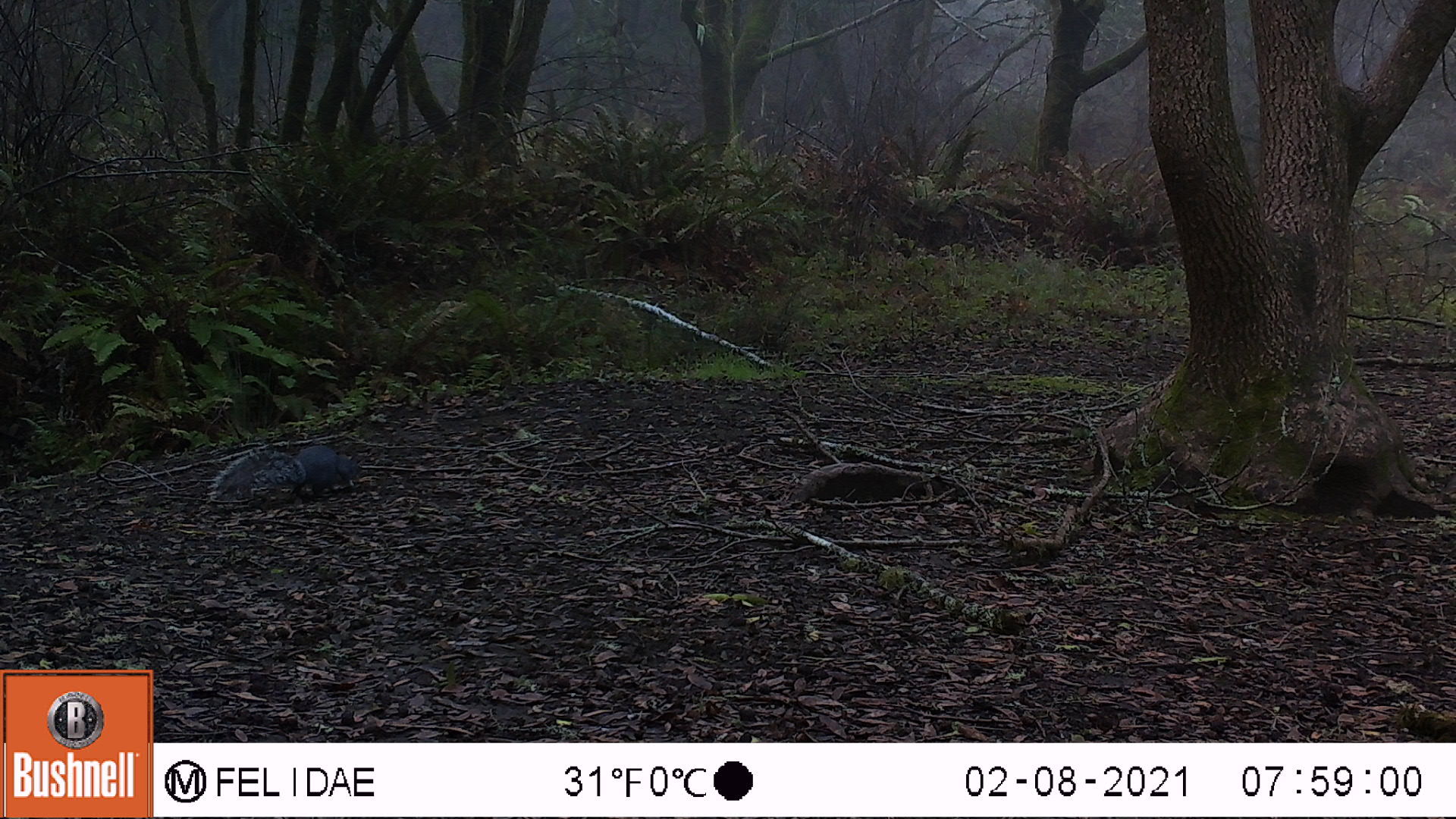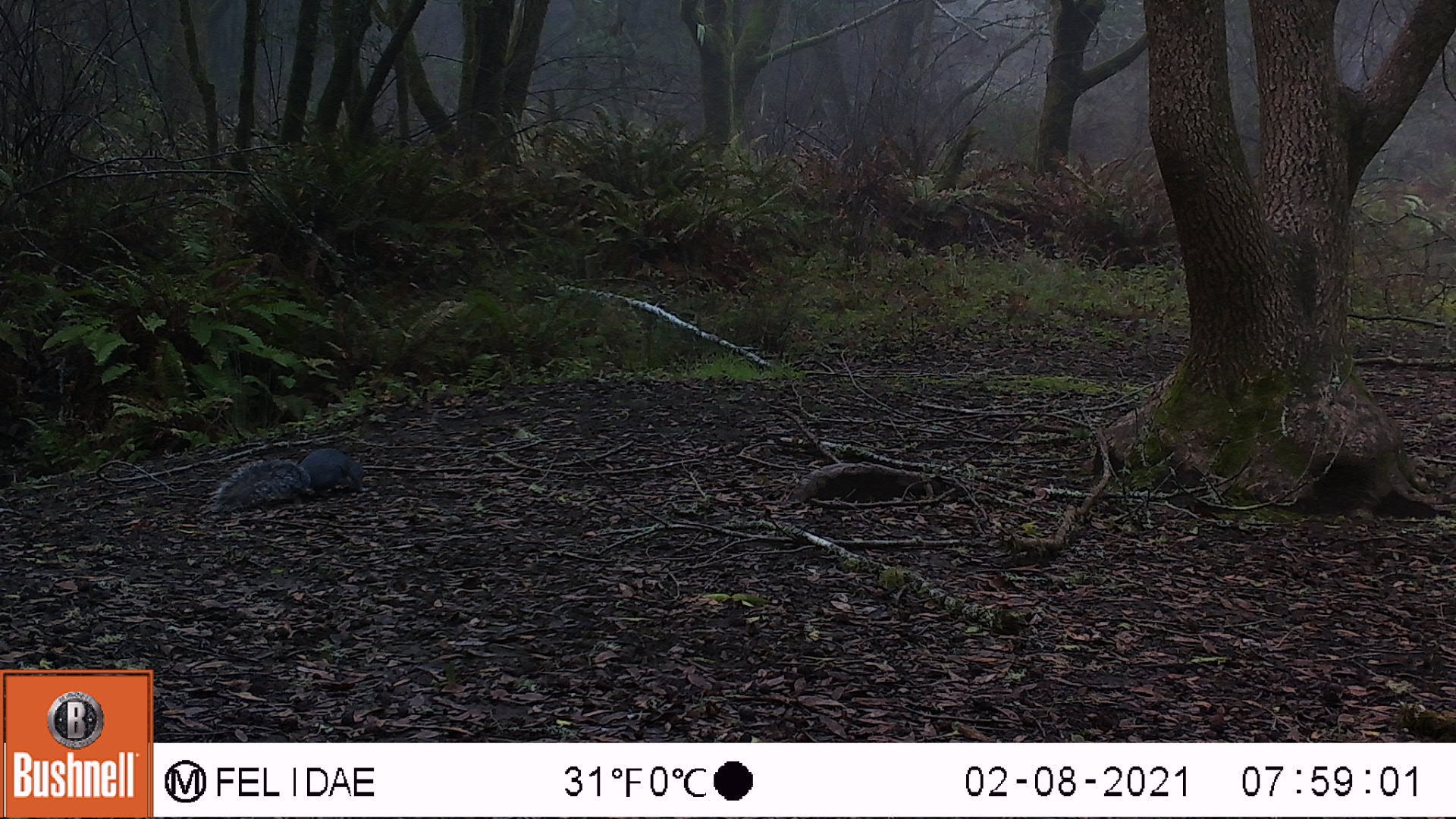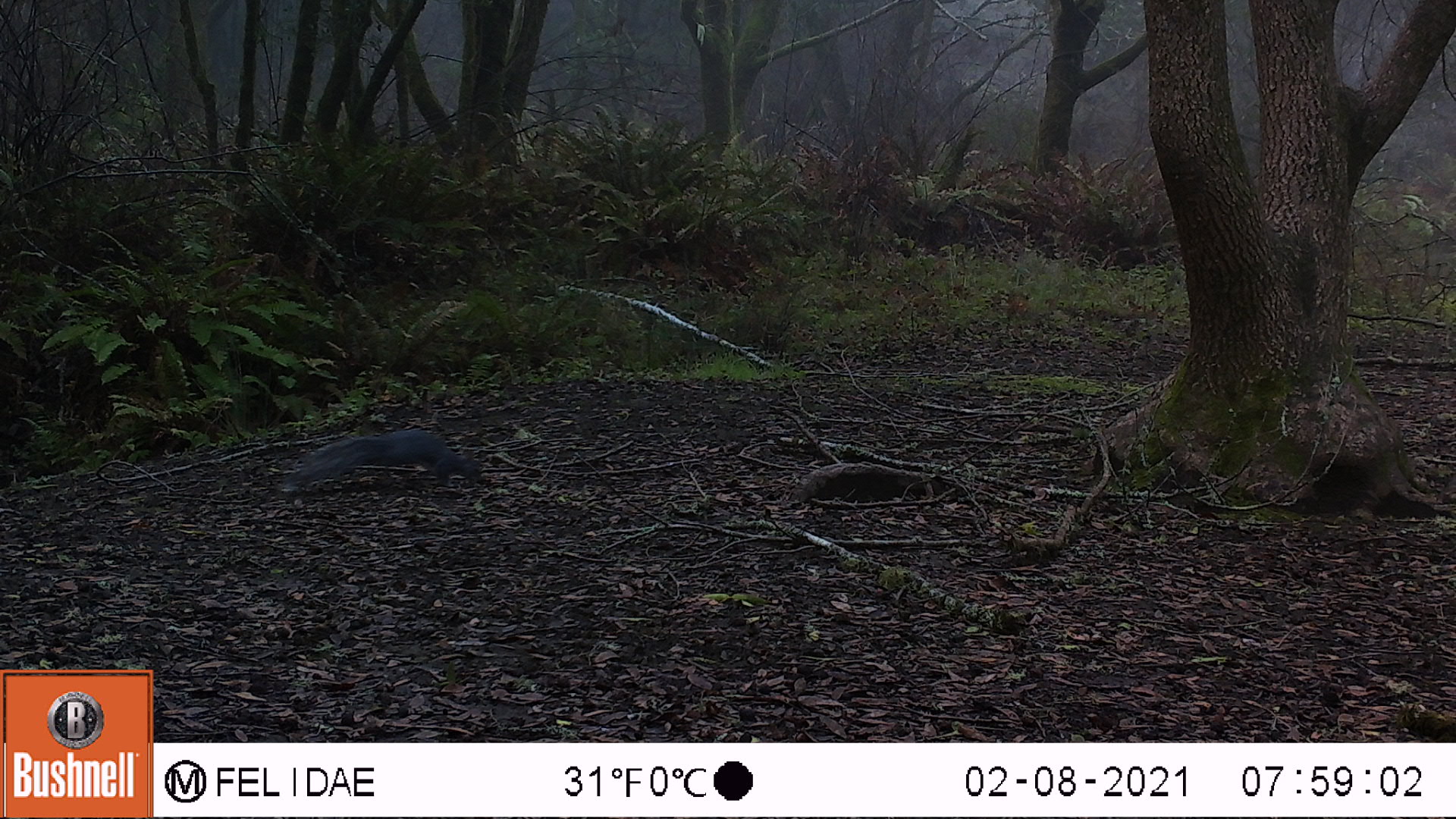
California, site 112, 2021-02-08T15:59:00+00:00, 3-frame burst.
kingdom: Animalia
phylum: Chordata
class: Mammalia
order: Rodentia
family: Sciuridae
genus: Sciurus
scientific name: Sciurus griseus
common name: western gray squirrel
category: western grey squirrel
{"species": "western grey squirrel (western gray squirrel) (Sciurus griseus)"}